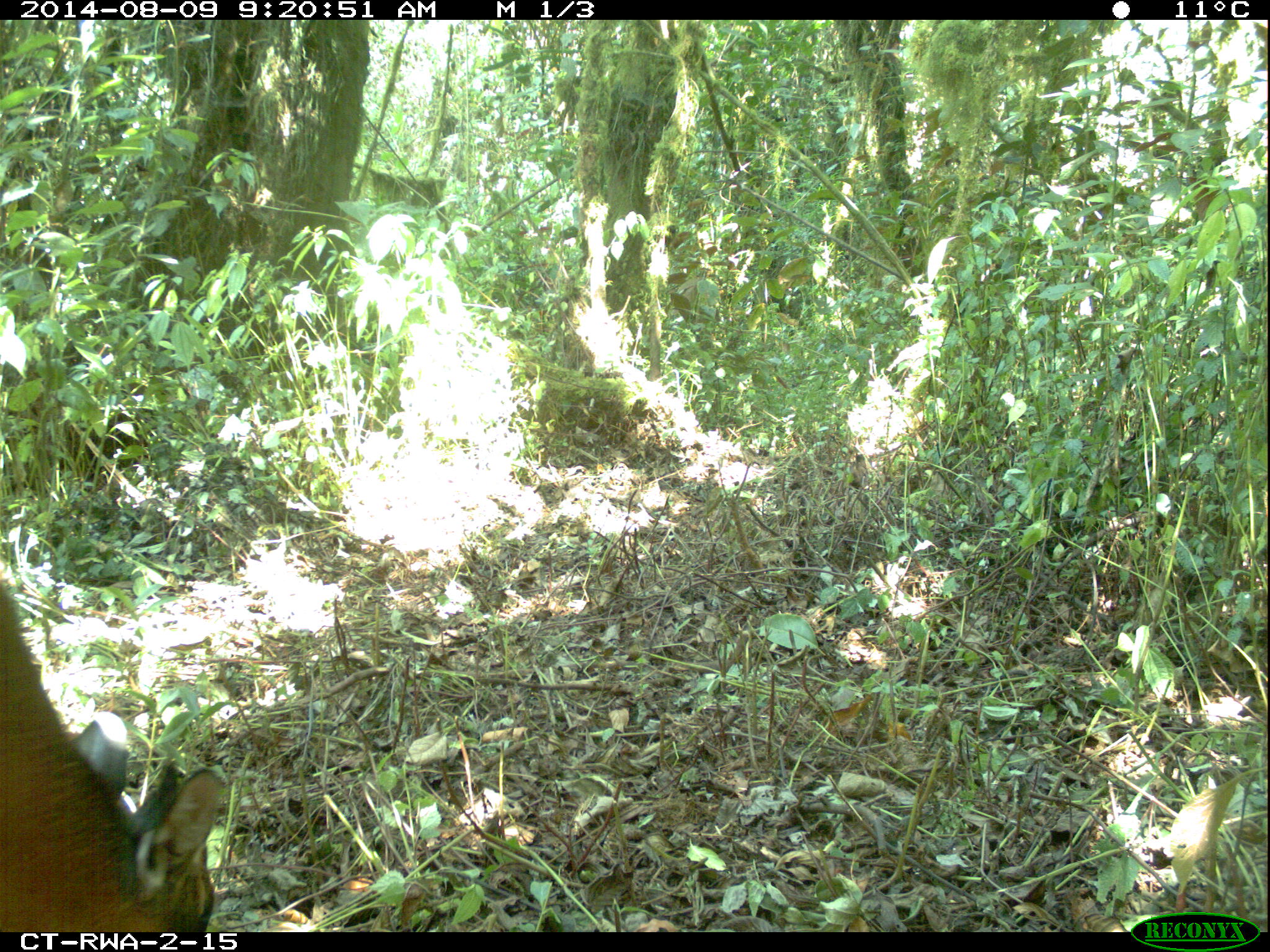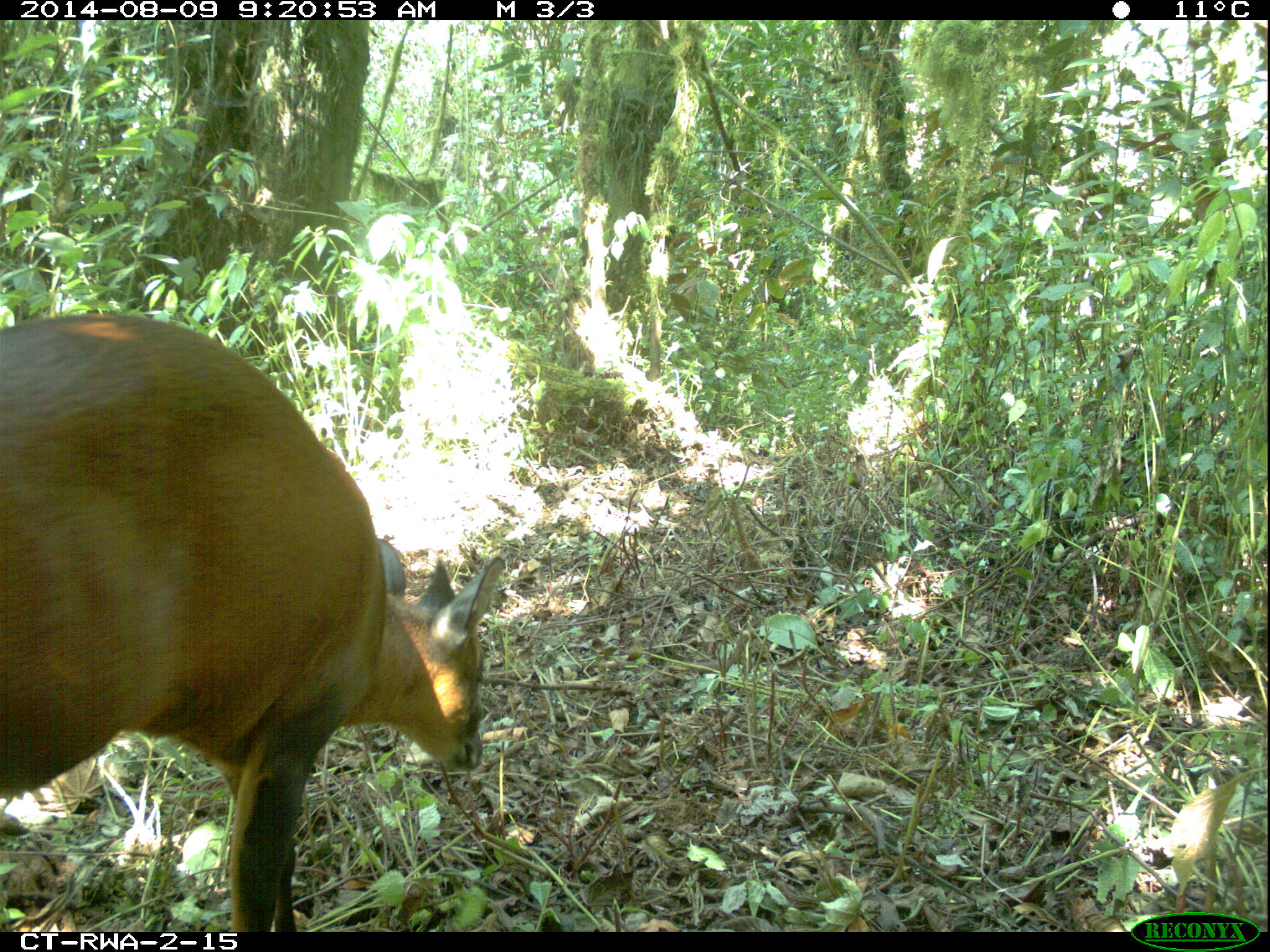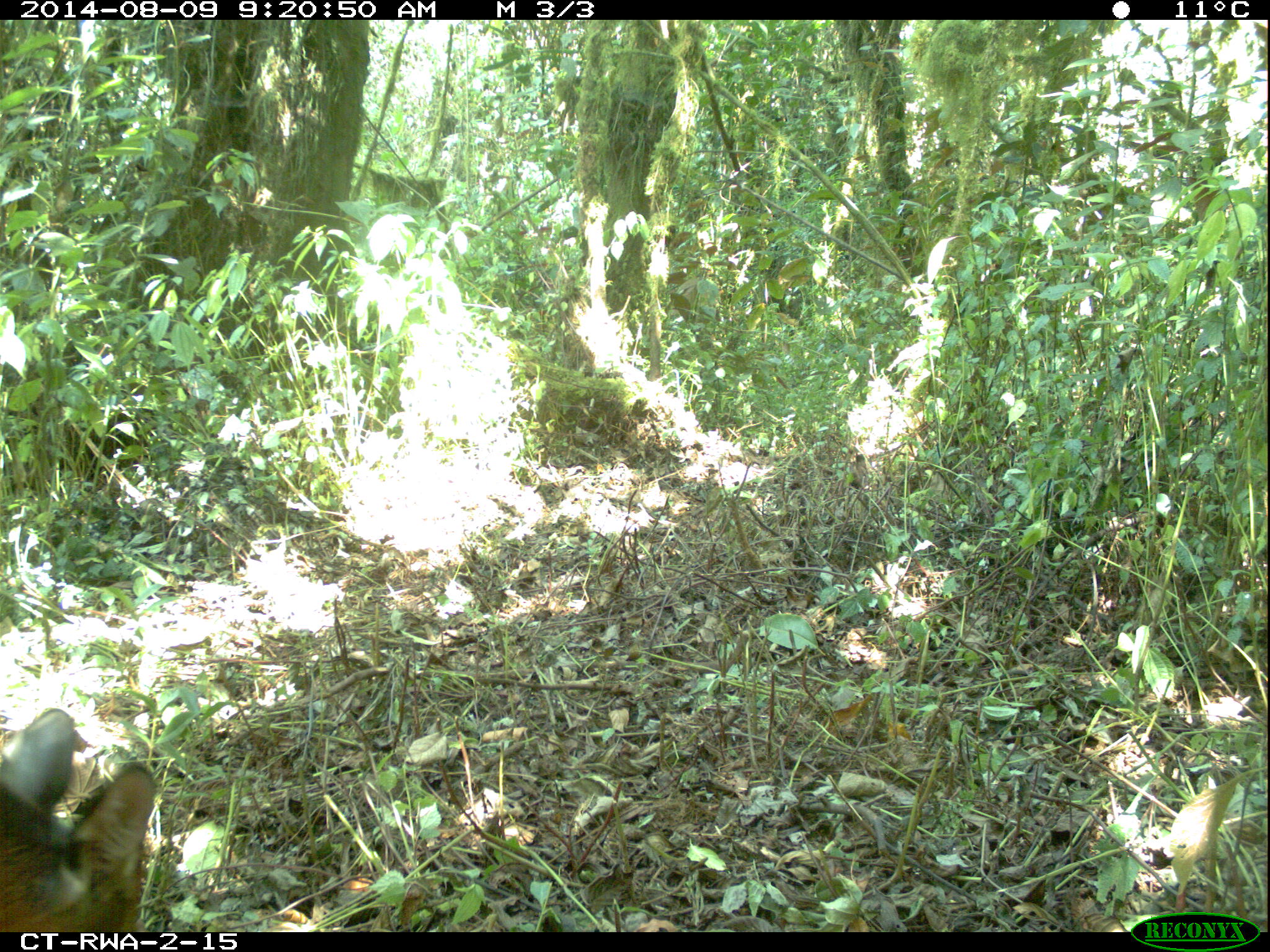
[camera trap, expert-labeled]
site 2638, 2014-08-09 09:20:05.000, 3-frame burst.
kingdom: Animalia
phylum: Chordata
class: Mammalia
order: Artiodactyla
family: Bovidae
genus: Cephalophus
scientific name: Cephalophus nigrifrons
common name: black-fronted duiker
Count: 1.